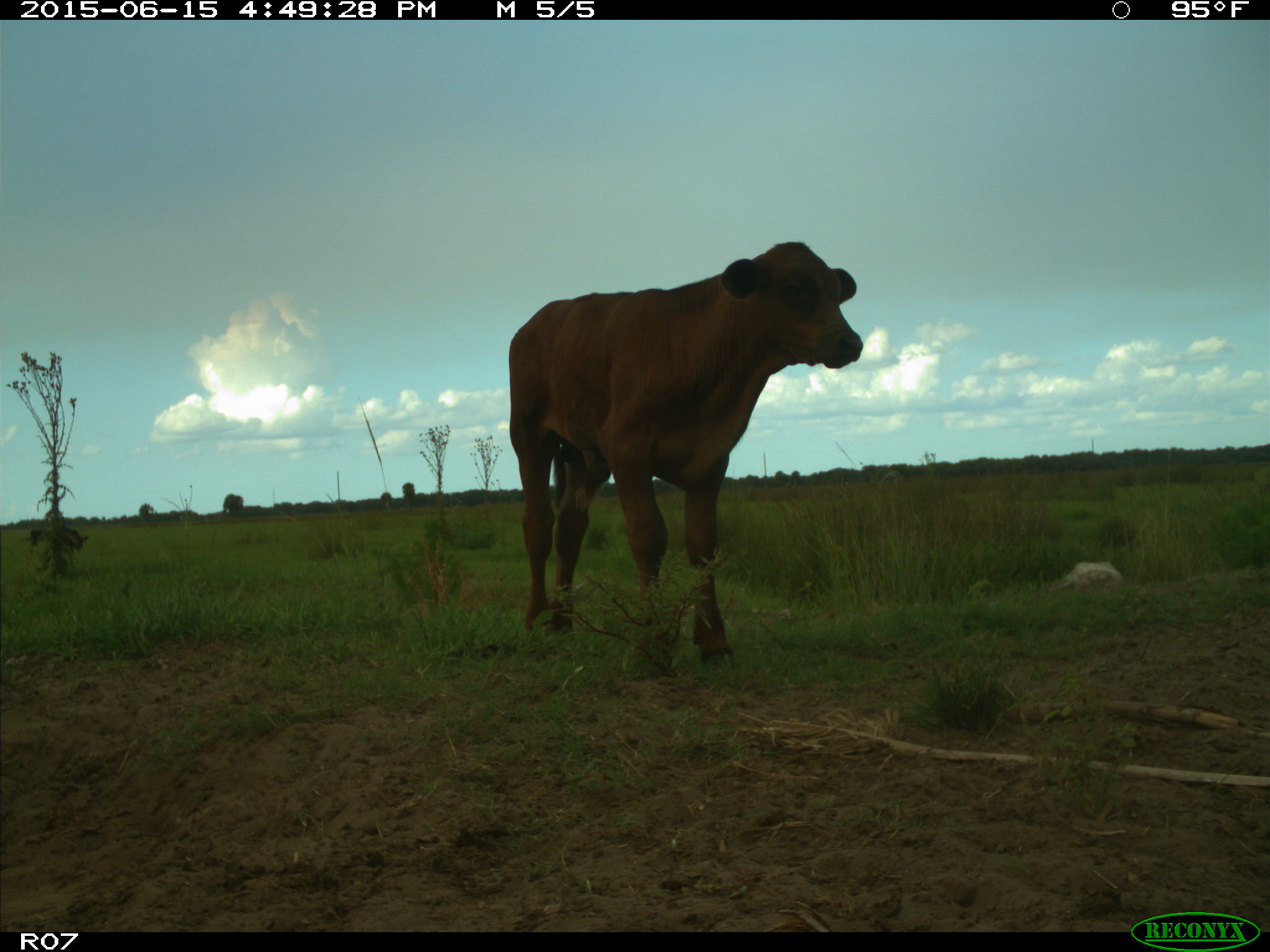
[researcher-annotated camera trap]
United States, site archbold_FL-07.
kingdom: Animalia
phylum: Chordata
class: Mammalia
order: Artiodactyla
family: Bovidae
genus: Bos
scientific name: Bos taurus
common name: domestic cow